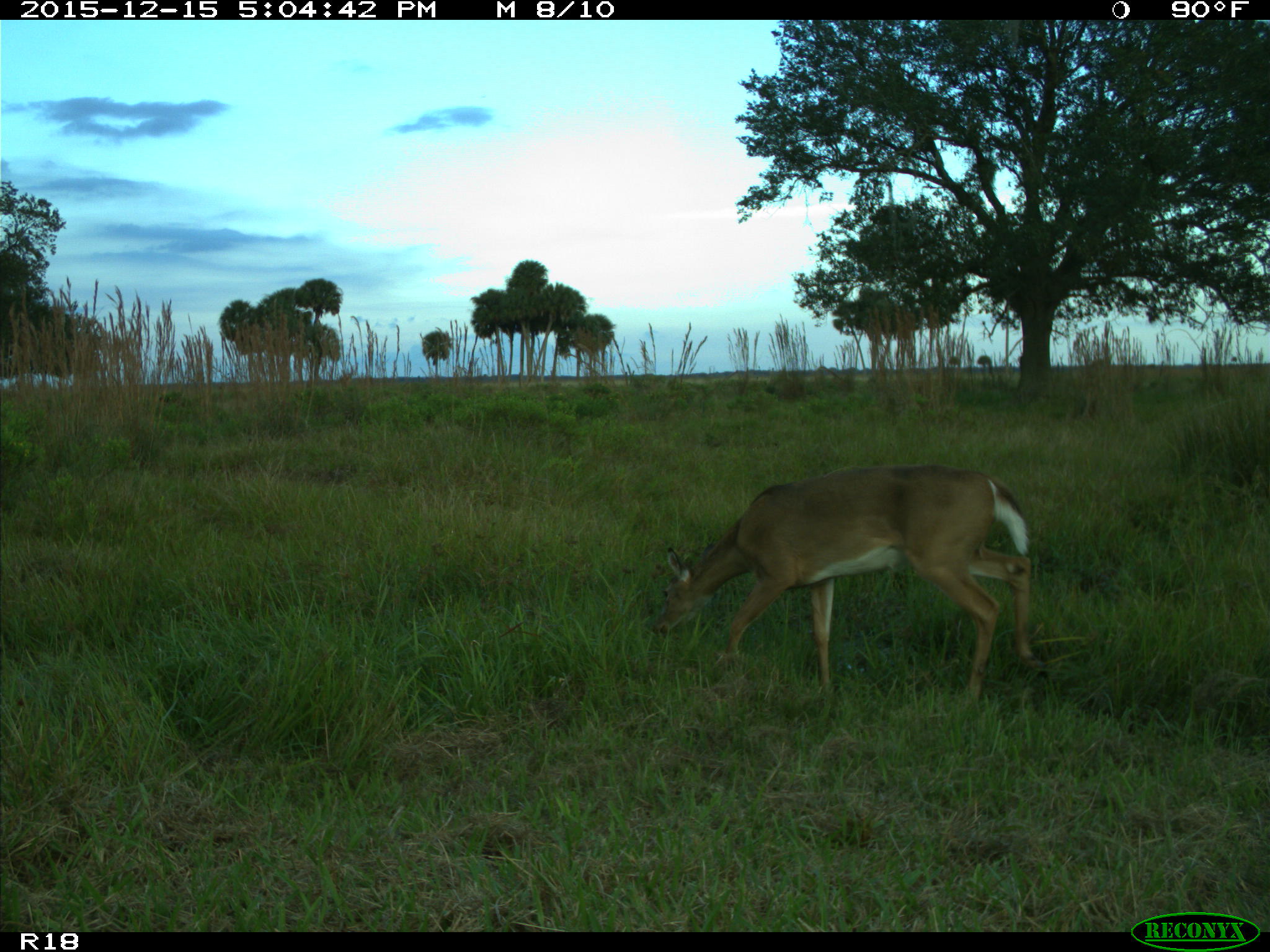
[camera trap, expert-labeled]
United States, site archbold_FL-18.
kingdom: Animalia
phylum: Chordata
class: Mammalia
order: Artiodactyla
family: Cervidae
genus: Odocoileus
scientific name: Odocoileus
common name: deer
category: unidentified deer